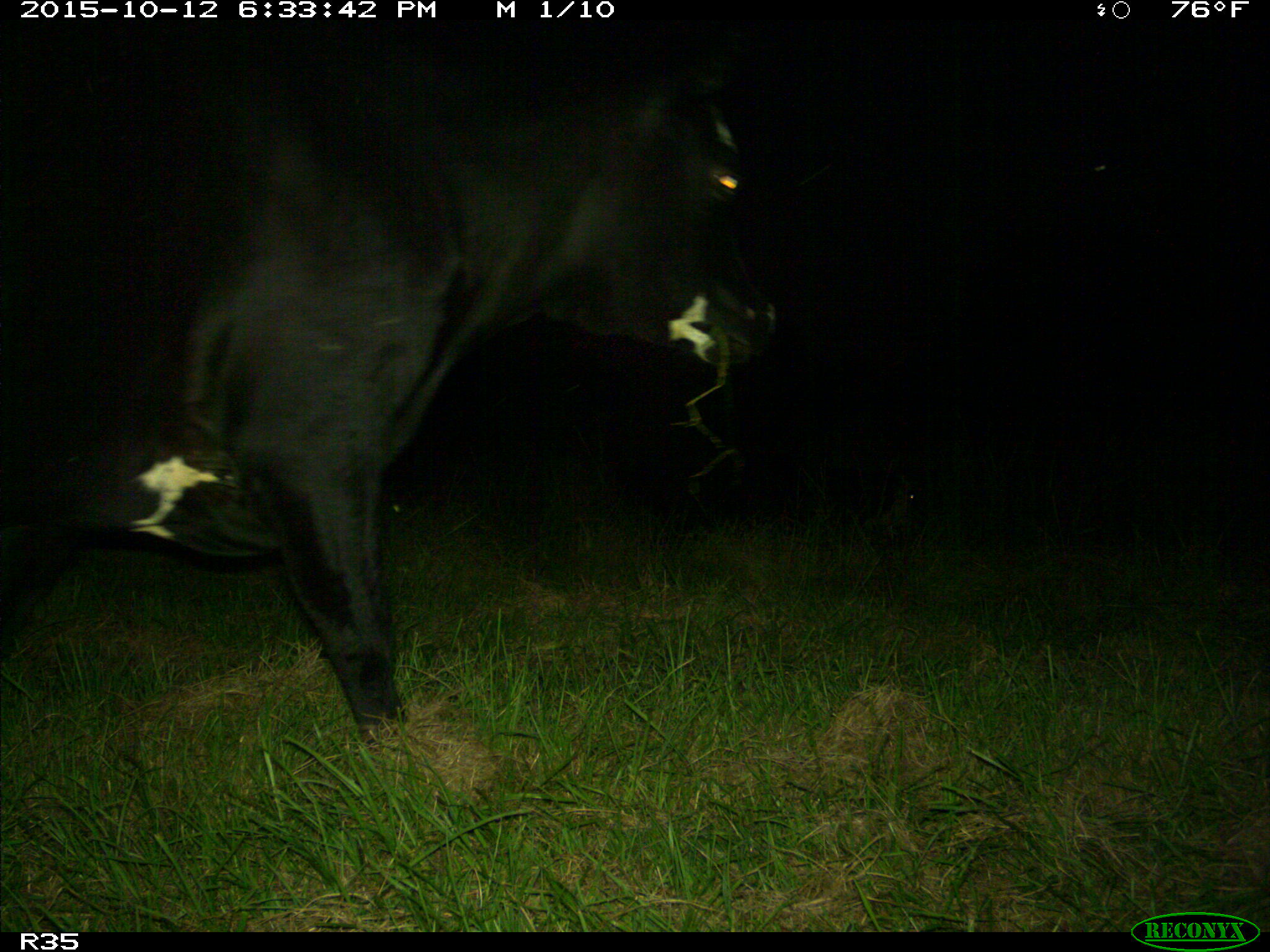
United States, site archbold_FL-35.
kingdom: Animalia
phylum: Chordata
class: Mammalia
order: Artiodactyla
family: Bovidae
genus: Bos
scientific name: Bos taurus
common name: domestic cow